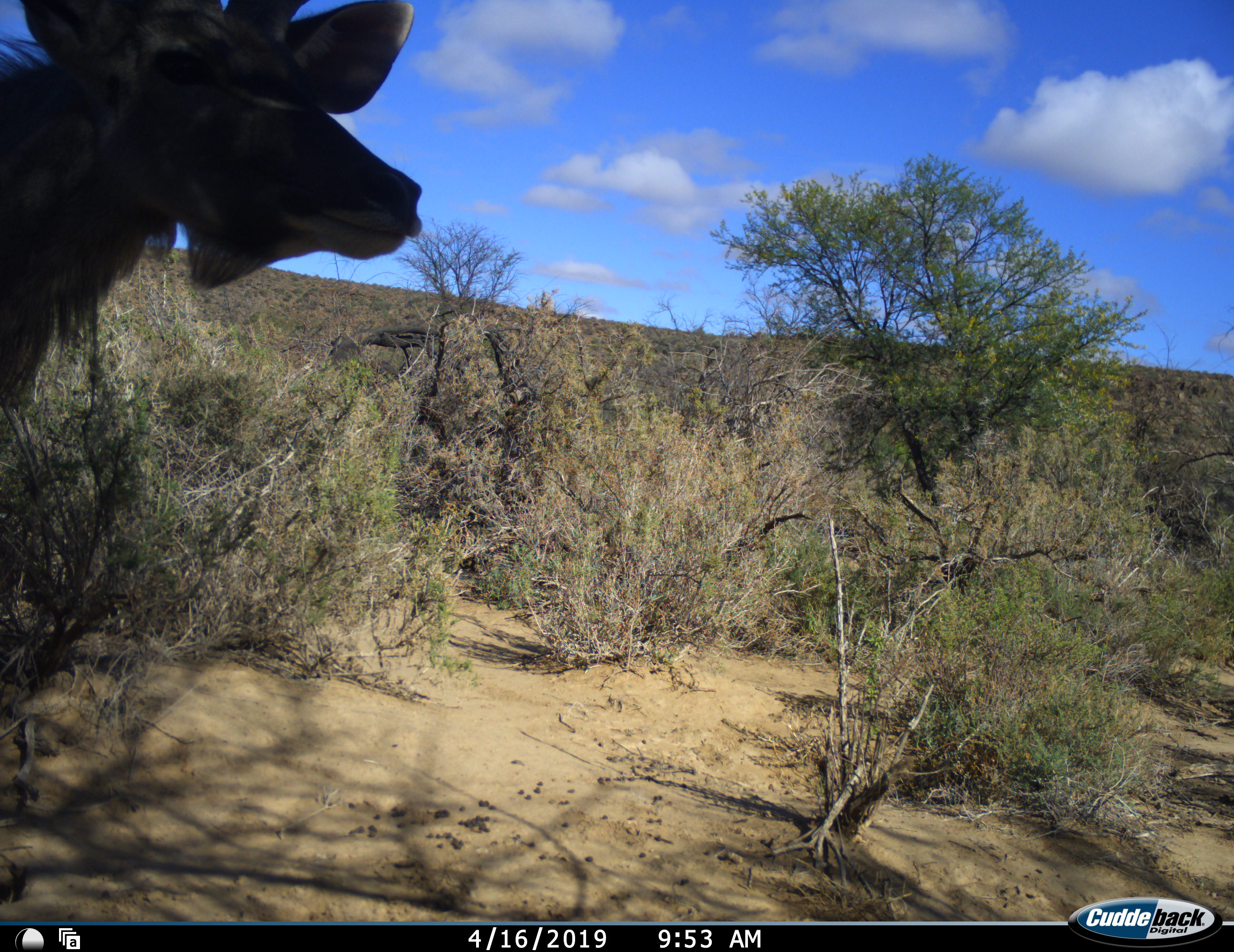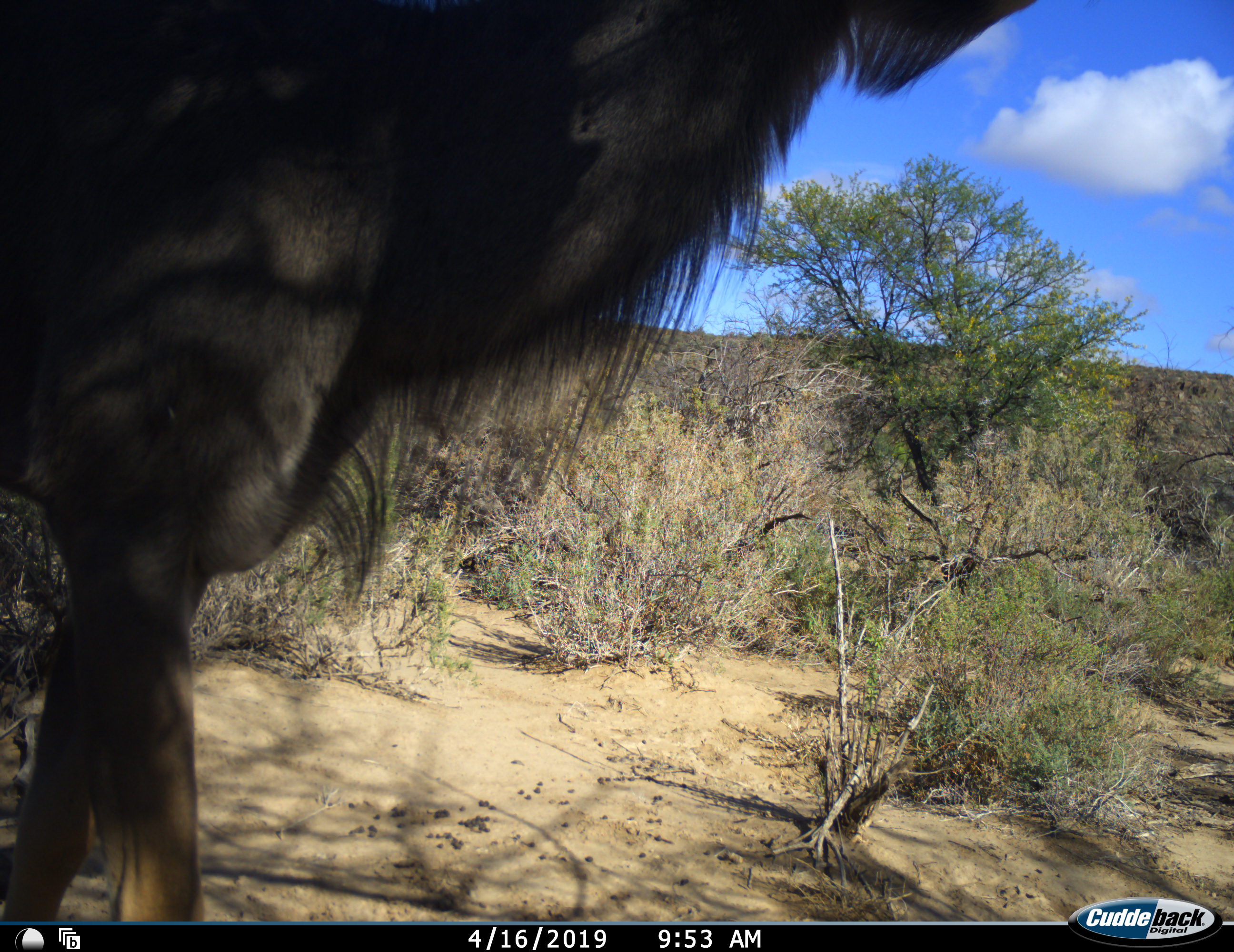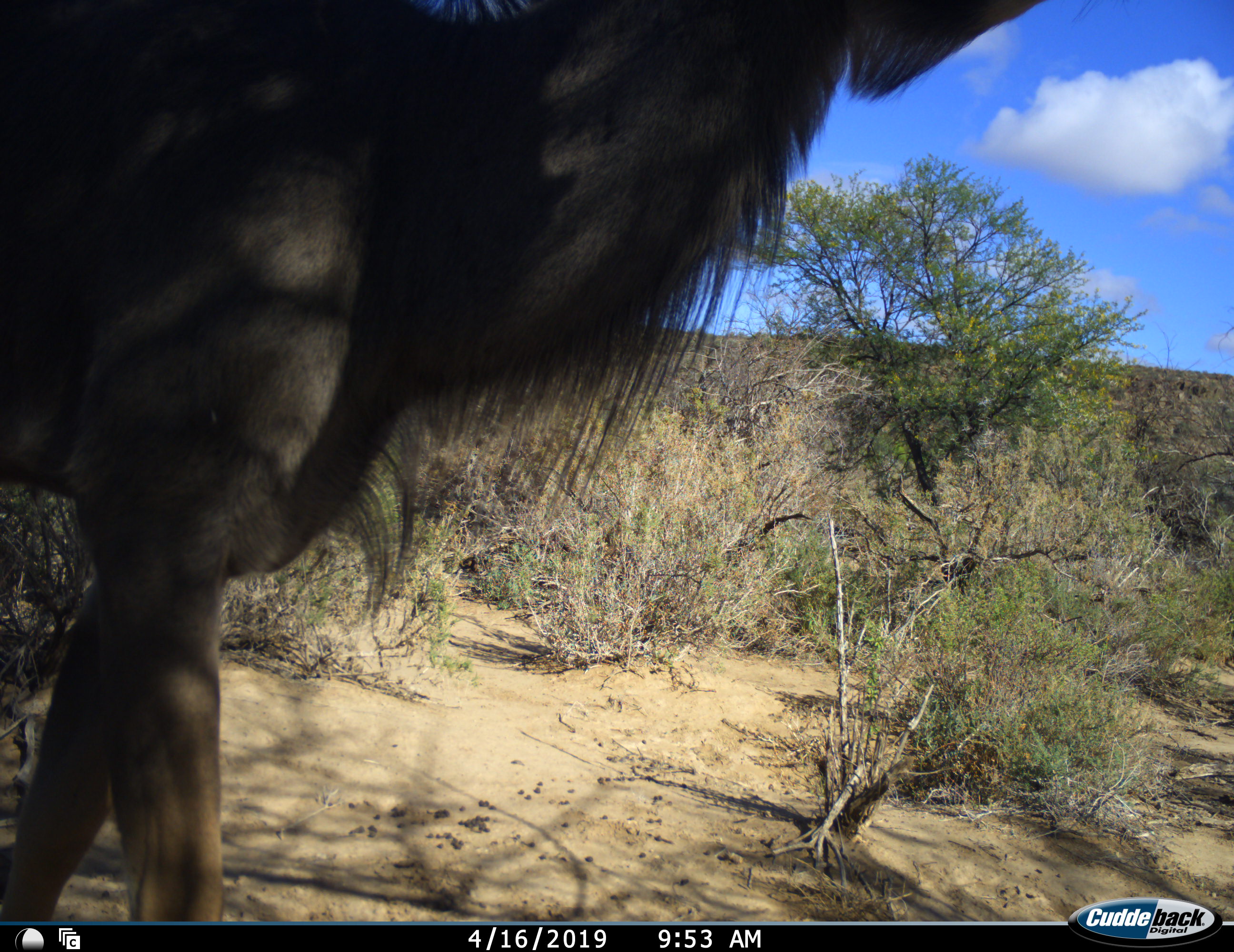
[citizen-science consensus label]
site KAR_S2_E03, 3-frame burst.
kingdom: Animalia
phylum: Chordata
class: Mammalia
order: Artiodactyla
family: Bovidae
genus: Tragelaphus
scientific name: Tragelaphus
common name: kudu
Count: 1.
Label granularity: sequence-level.